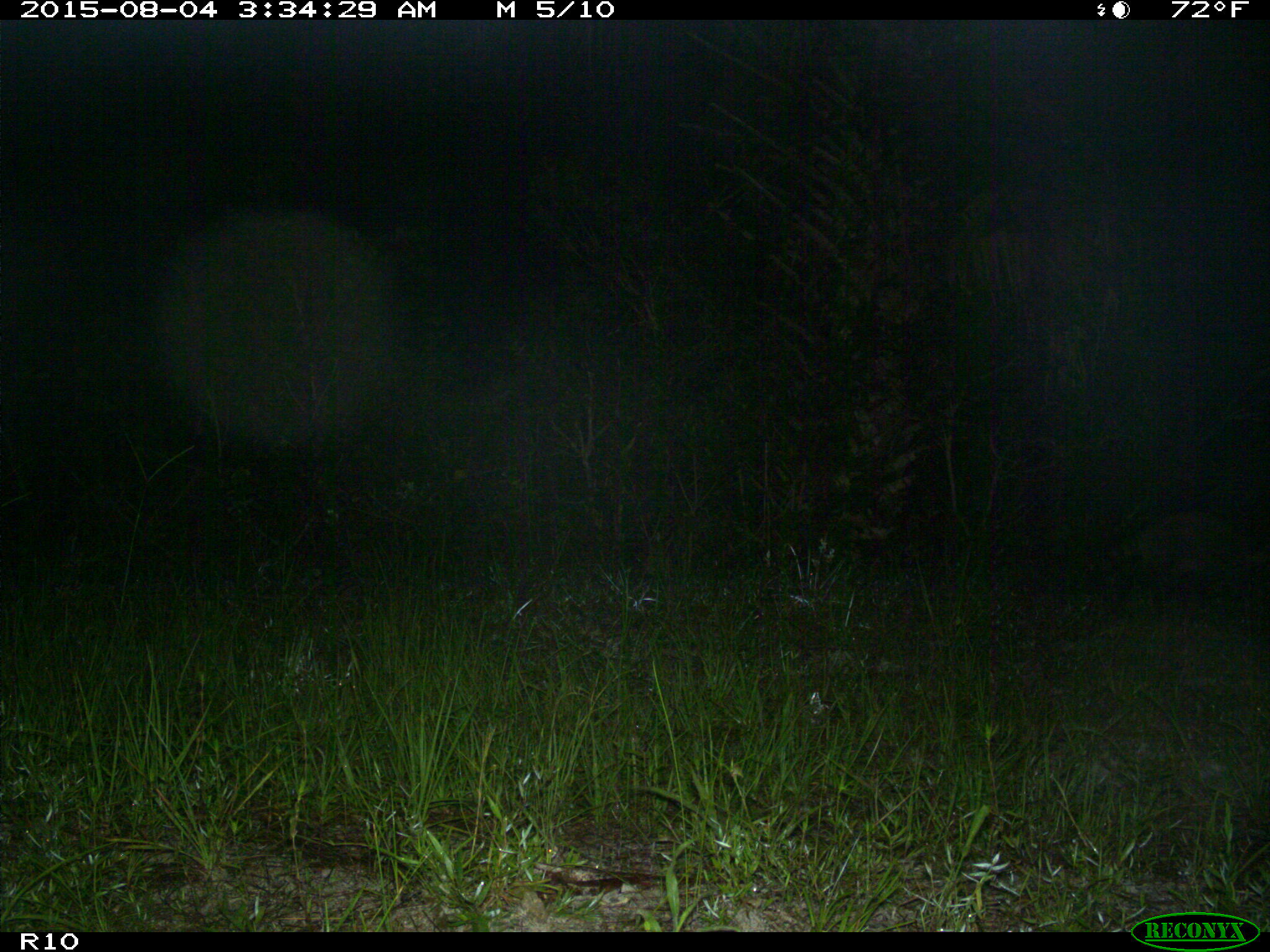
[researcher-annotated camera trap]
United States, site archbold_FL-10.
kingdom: Animalia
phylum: Chordata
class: Mammalia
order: Carnivora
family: Procyonidae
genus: Procyon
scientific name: Procyon lotor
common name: common raccoon